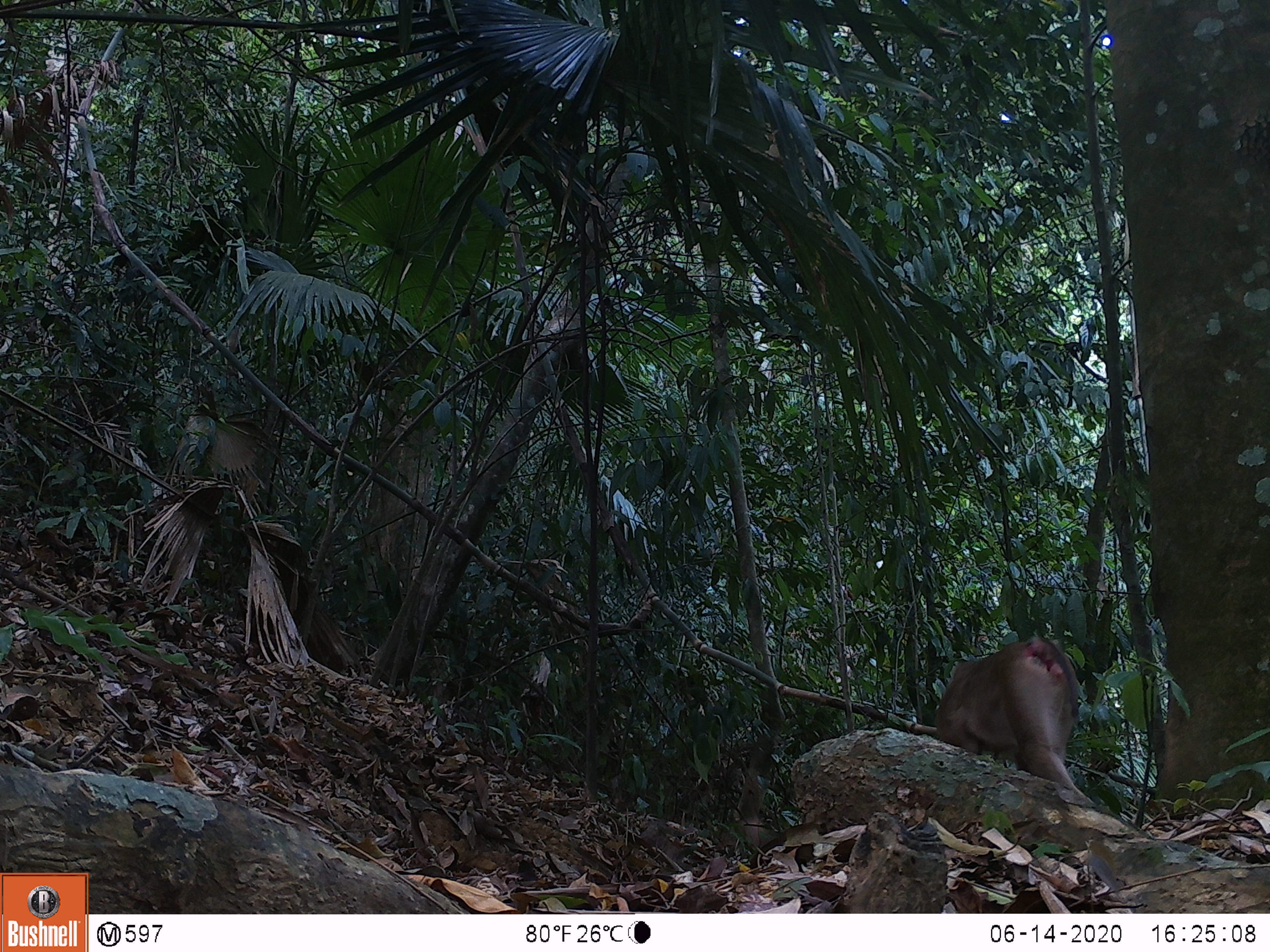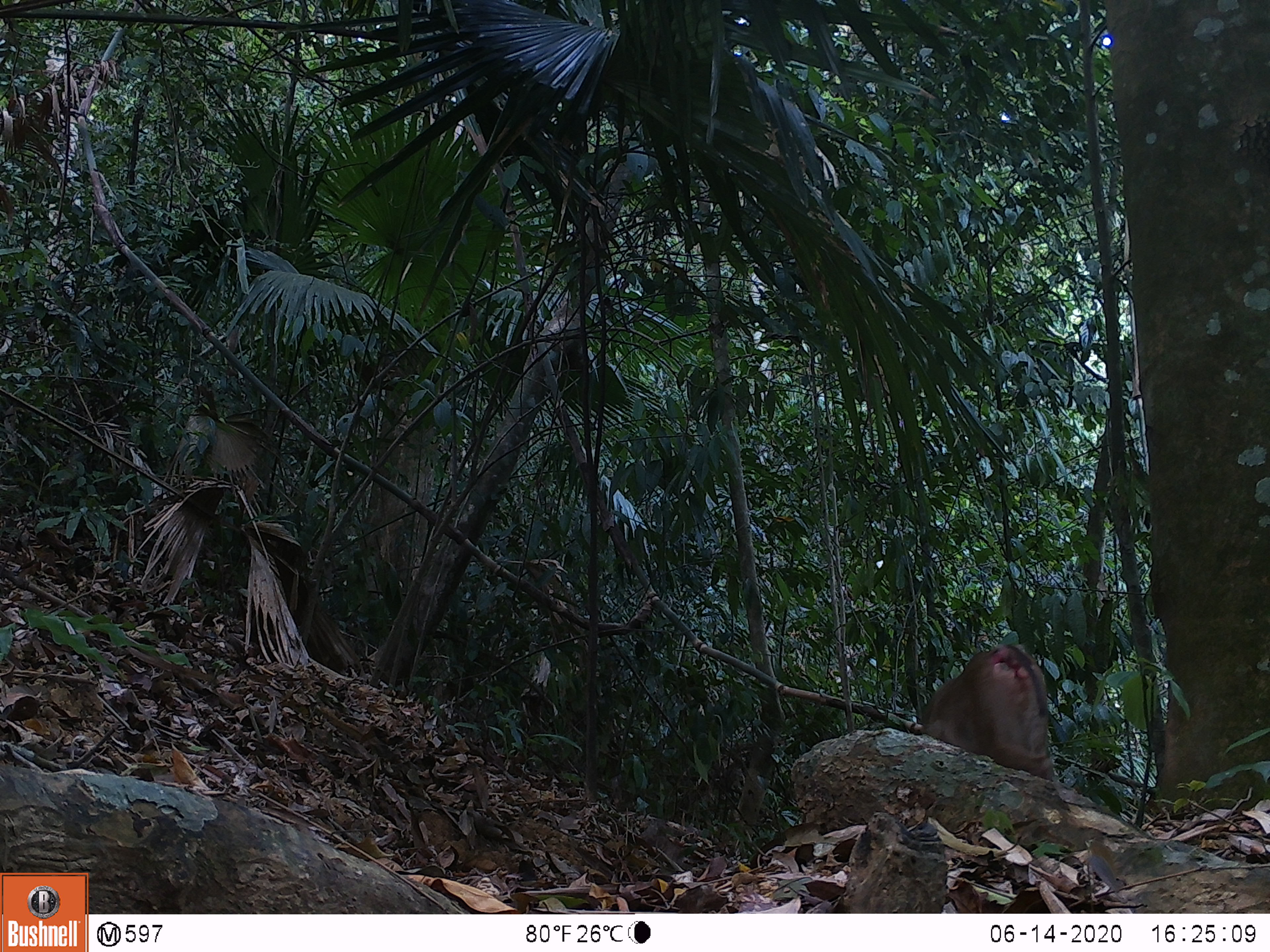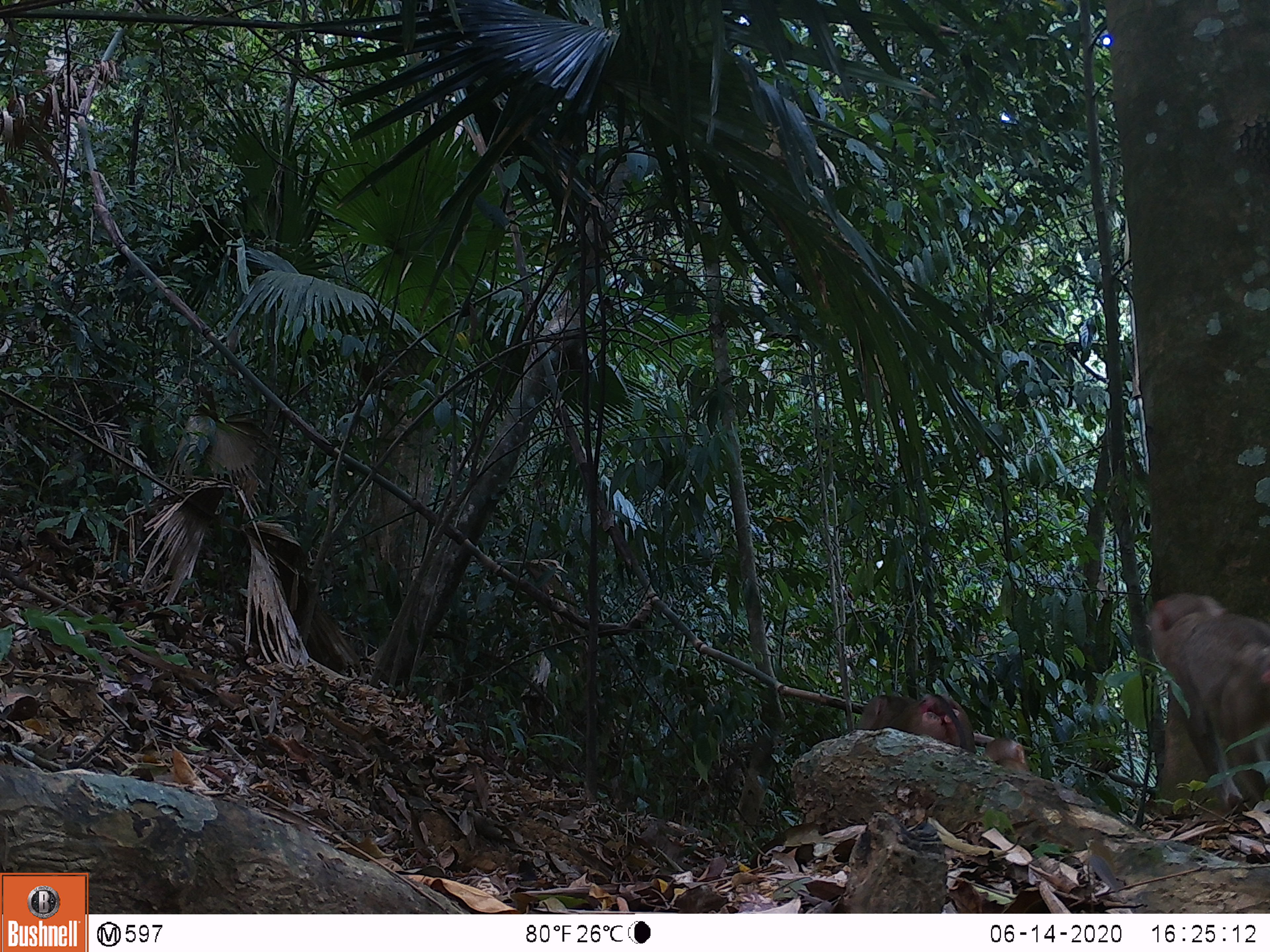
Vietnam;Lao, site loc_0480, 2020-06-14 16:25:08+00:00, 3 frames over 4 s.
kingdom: Animalia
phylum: Chordata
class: Mammalia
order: Primates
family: Cercopithecidae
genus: Macaca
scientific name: Macaca nemestrina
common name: pig-tailed macaque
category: pig tailed macaque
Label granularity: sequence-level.